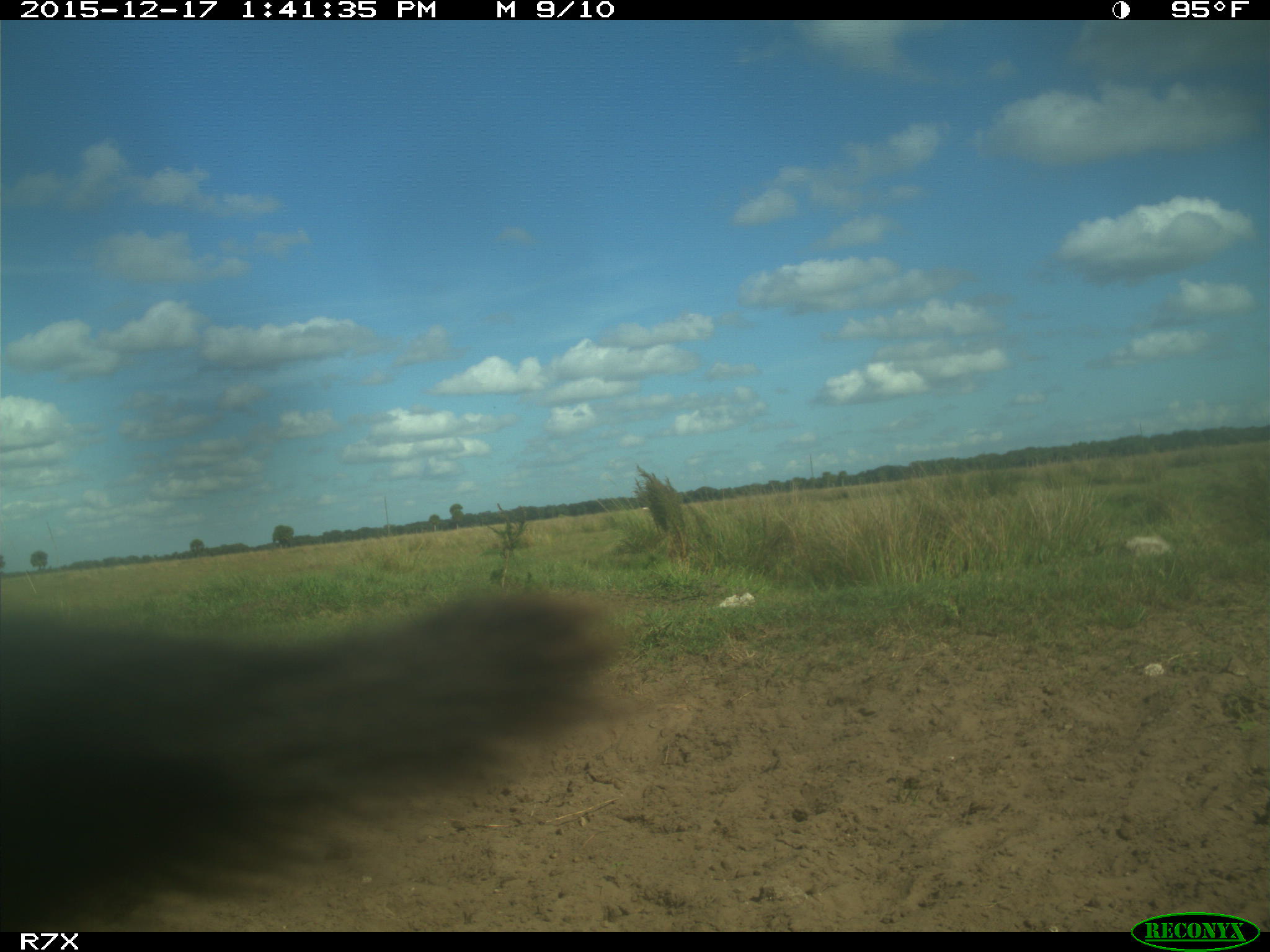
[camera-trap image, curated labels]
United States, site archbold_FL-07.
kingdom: Animalia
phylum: Chordata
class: Mammalia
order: Artiodactyla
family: Bovidae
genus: Bos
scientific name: Bos taurus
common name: domestic cow